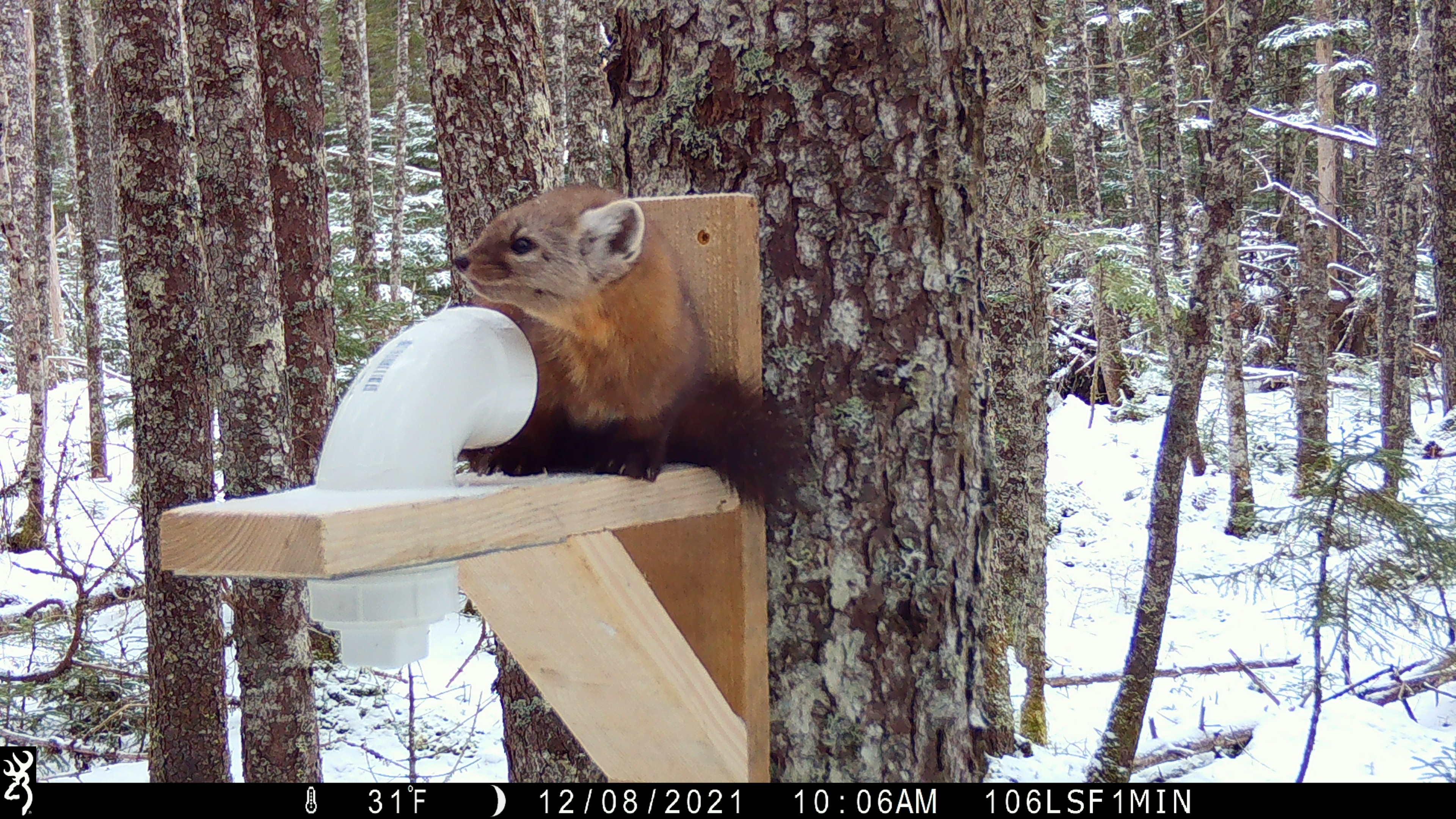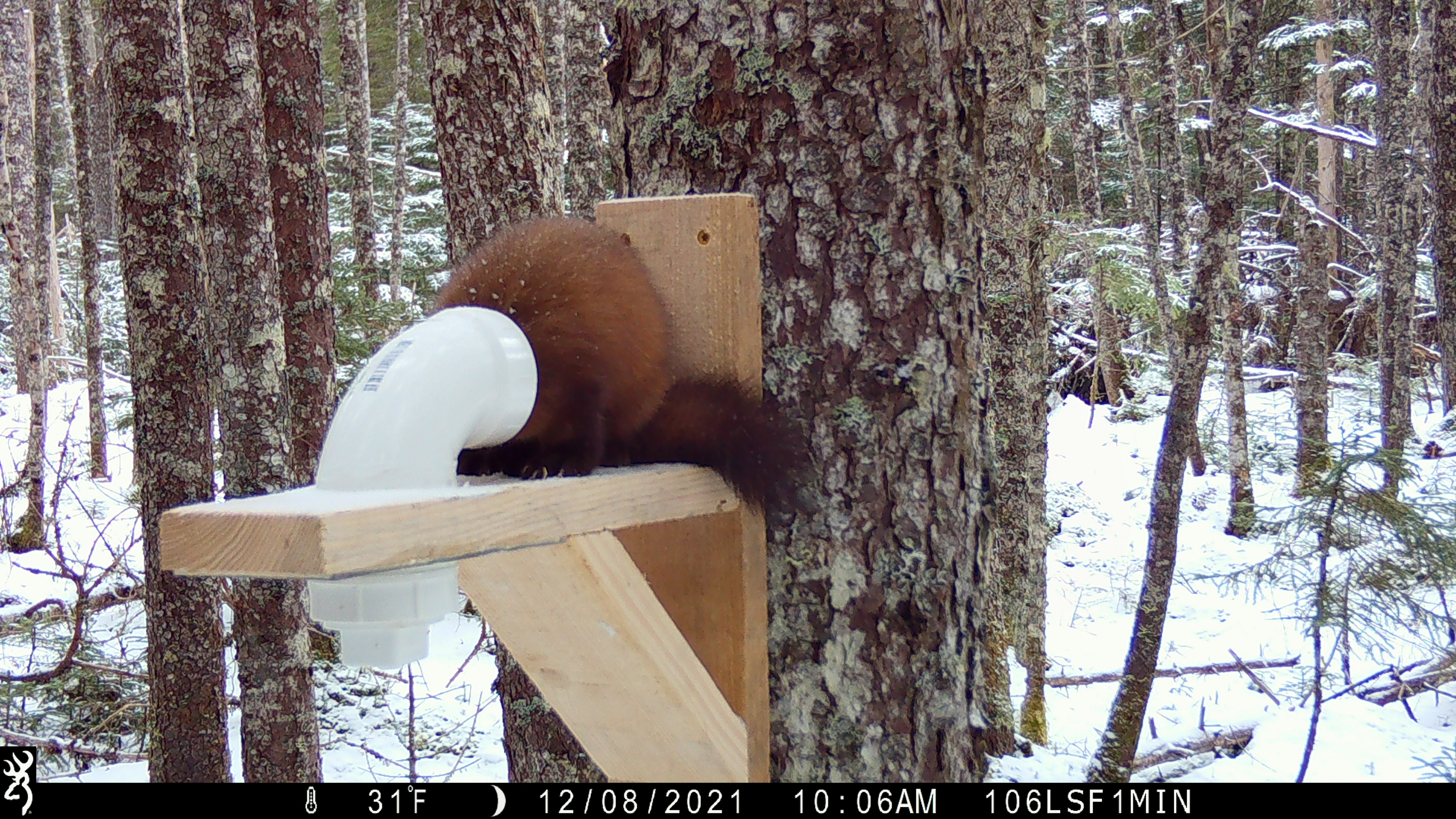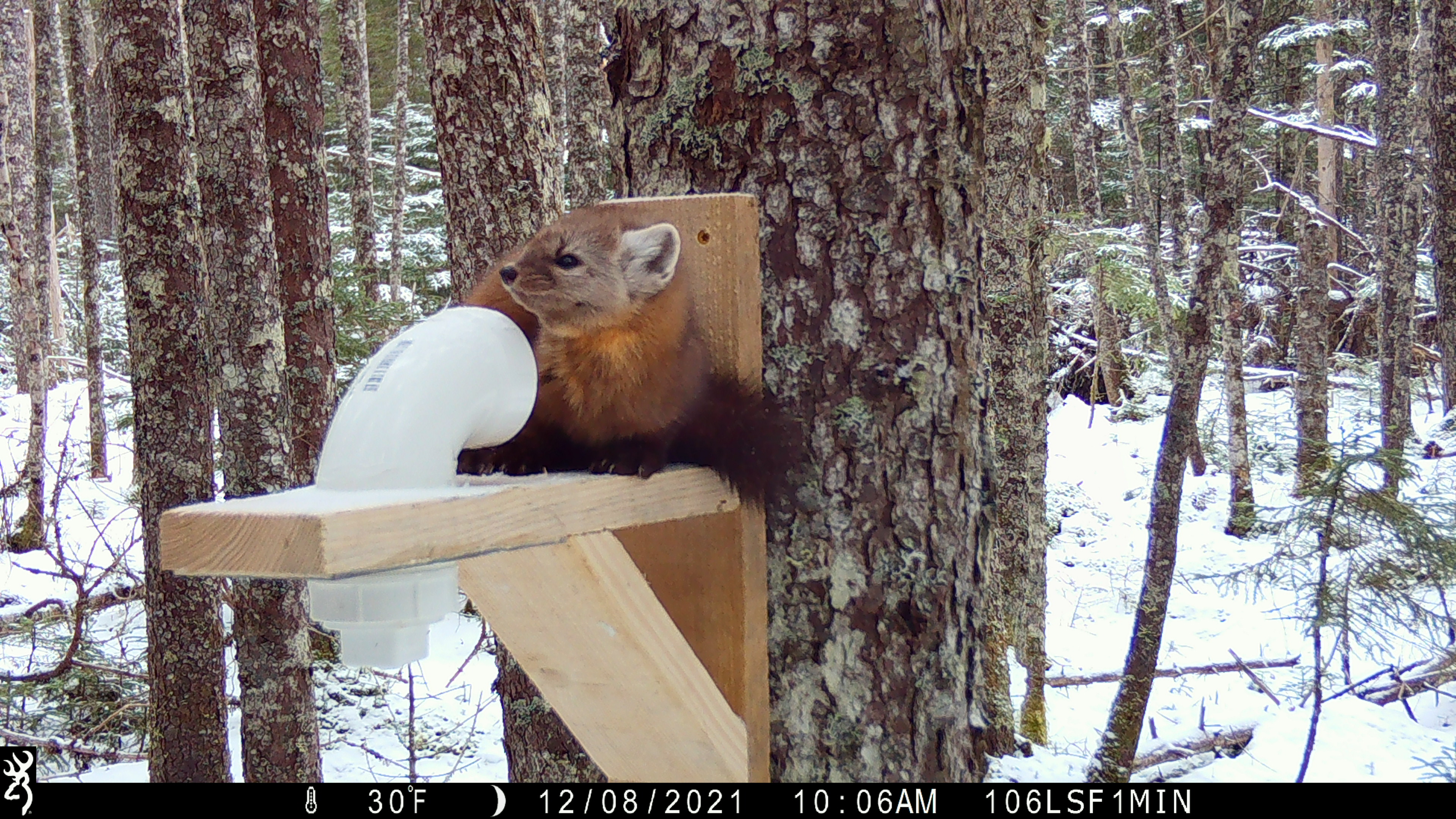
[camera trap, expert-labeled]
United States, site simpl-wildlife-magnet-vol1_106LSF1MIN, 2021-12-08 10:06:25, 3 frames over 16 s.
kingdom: Animalia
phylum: Chordata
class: Mammalia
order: Carnivora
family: Mustelidae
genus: Martes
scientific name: Martes americana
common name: american marten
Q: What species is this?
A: American marten (Martes americana).